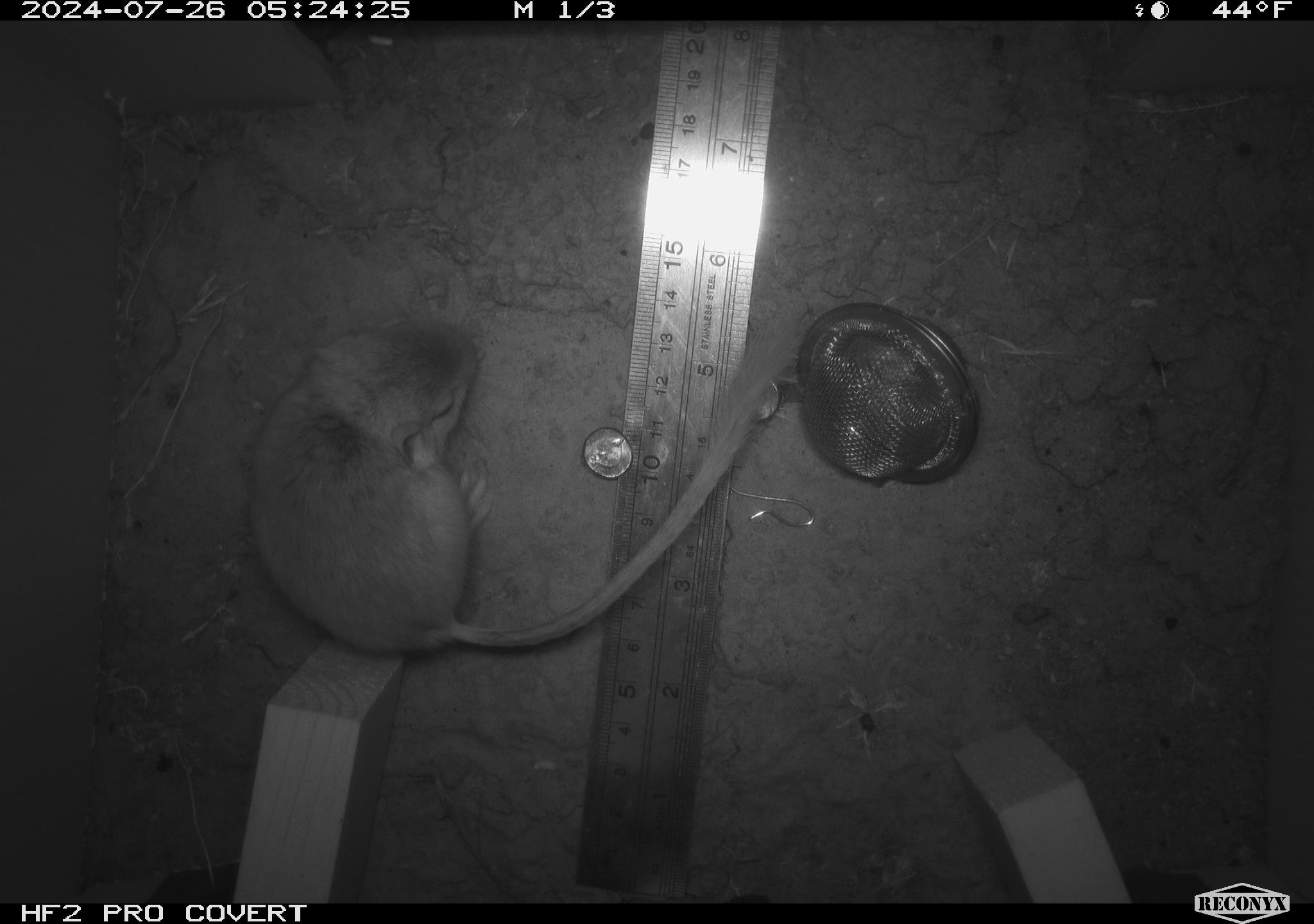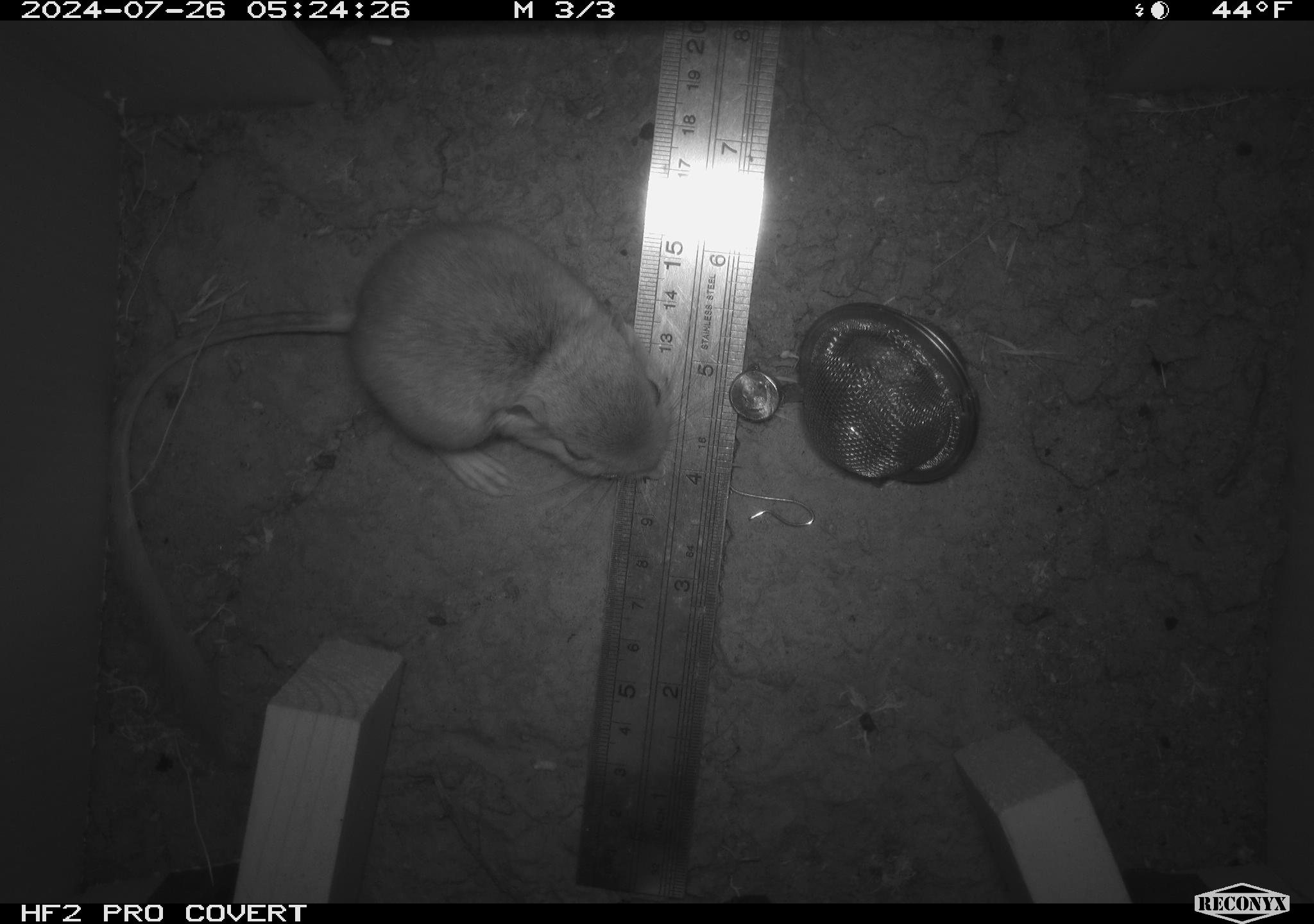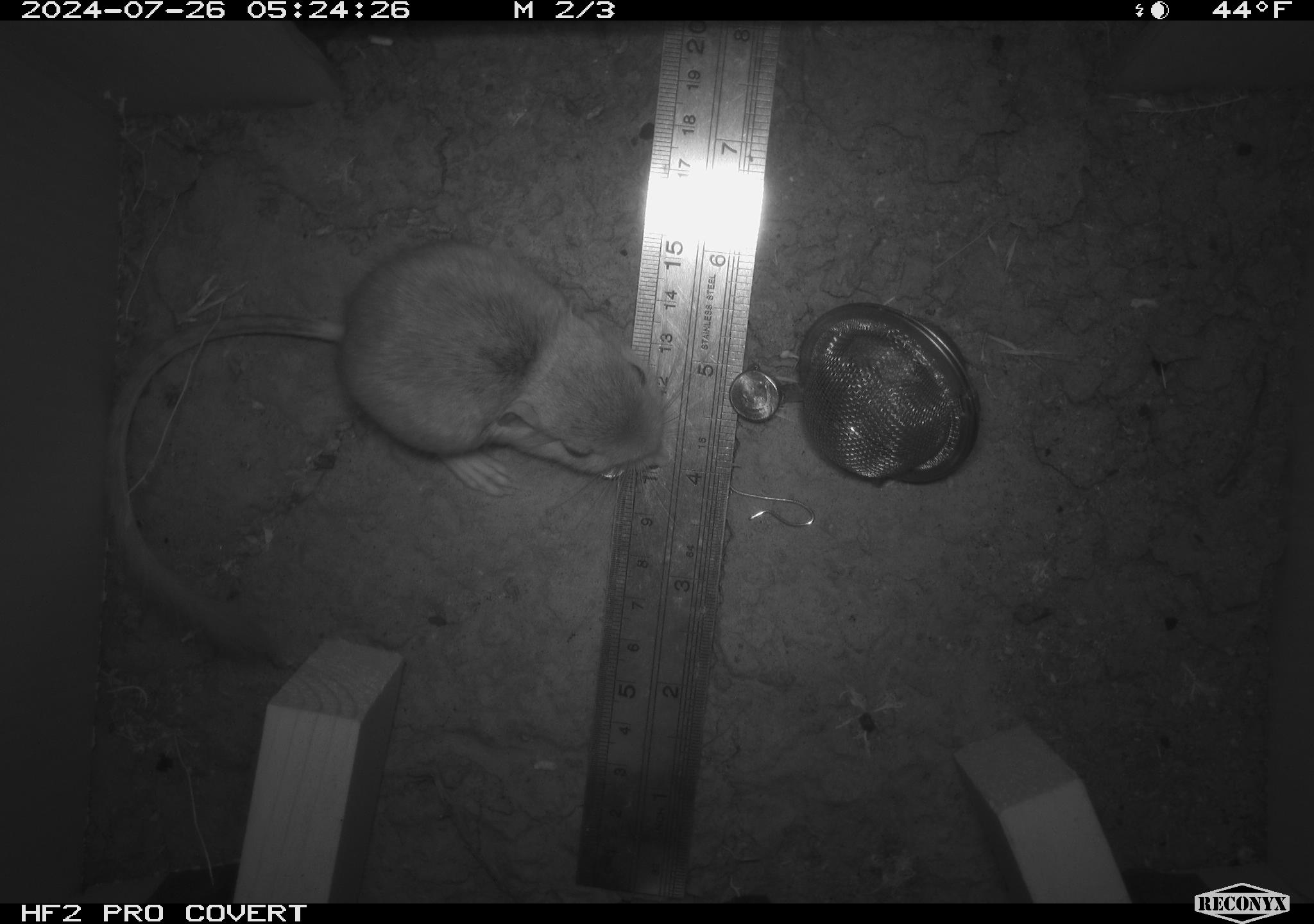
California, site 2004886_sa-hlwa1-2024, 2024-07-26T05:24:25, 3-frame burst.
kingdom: Animalia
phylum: Chordata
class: Mammalia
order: Rodentia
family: Heteromyidae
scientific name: Heteromyidae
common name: kangaroo rats and pocket mice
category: heteromyidae family